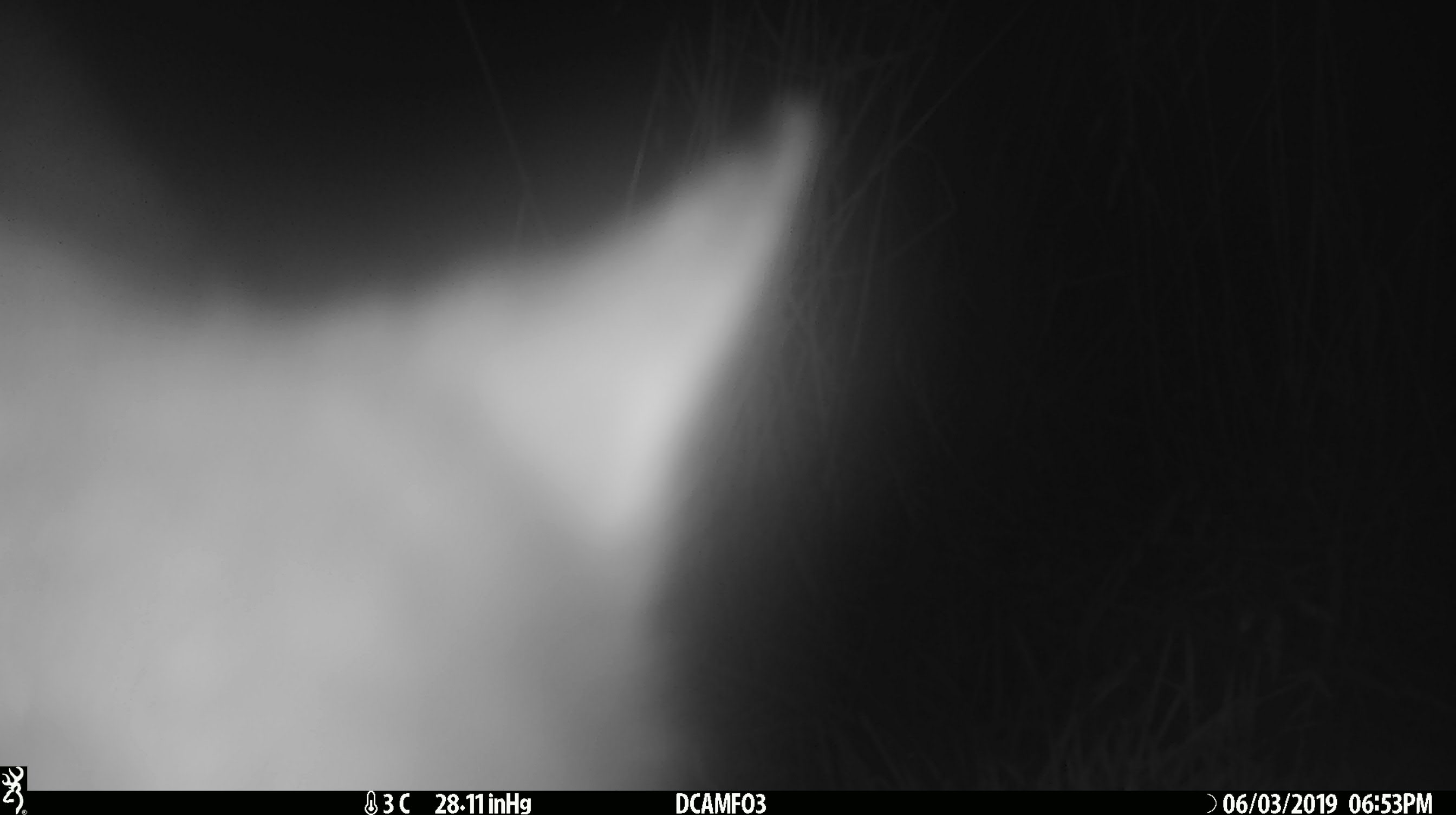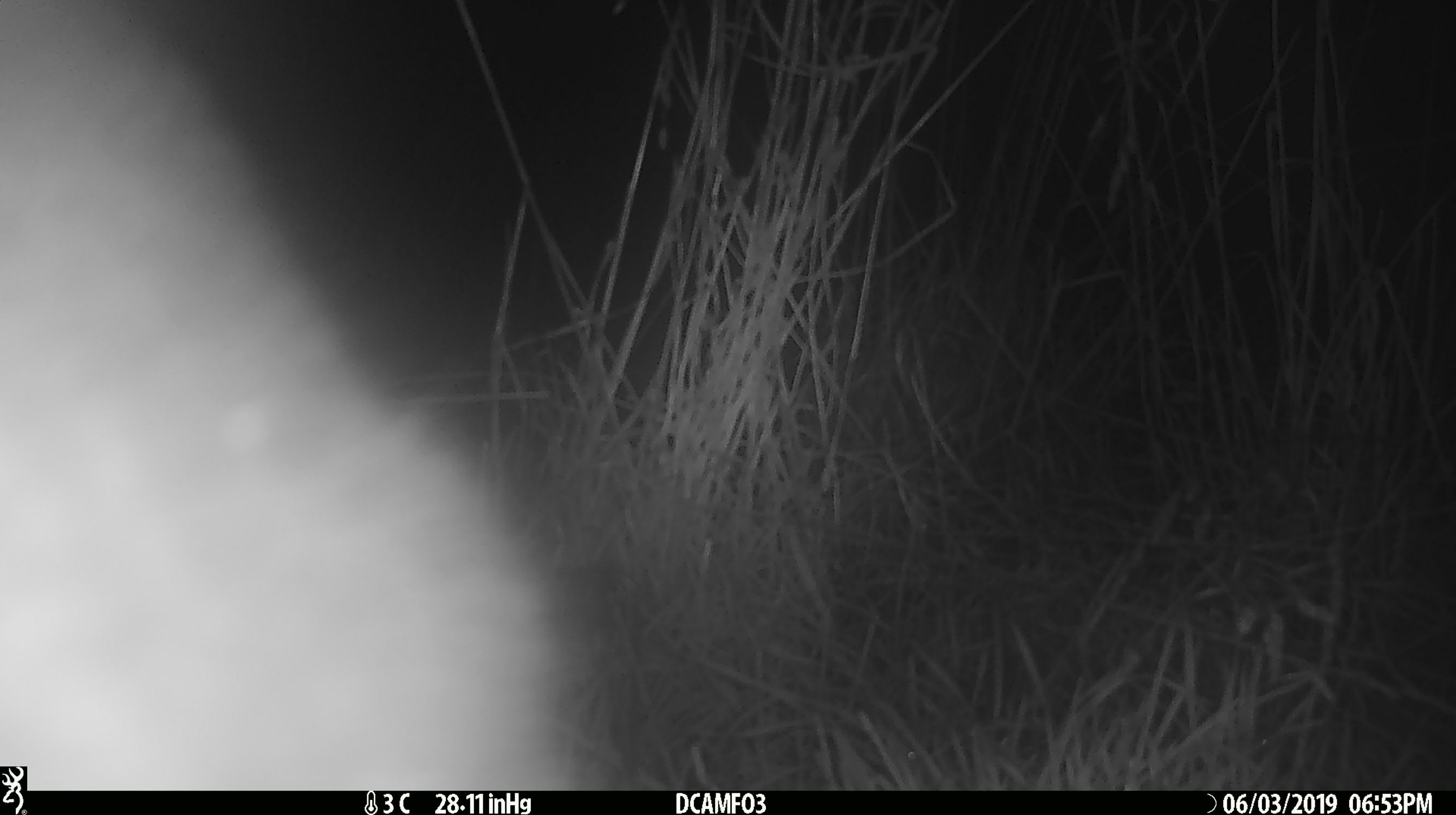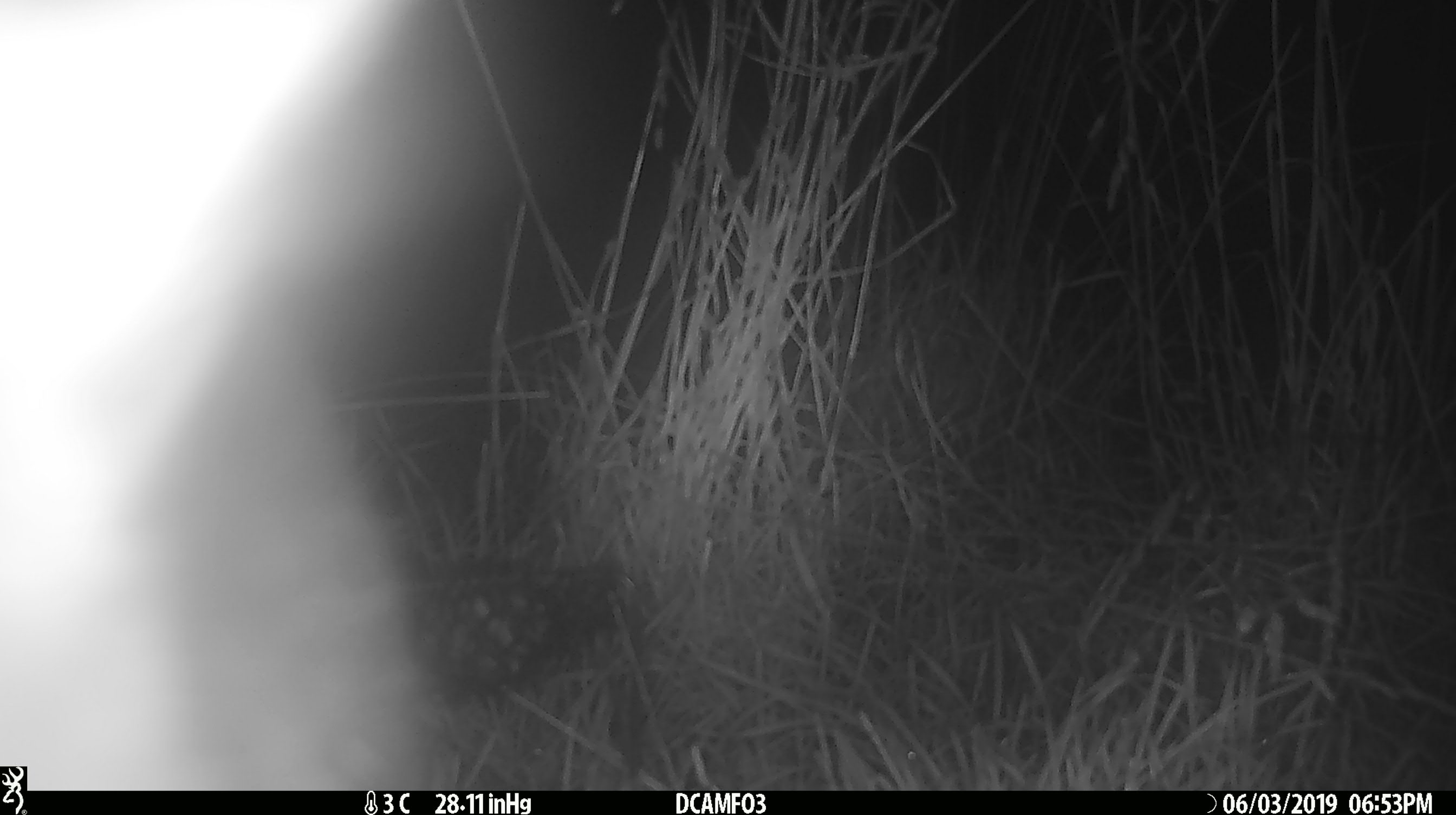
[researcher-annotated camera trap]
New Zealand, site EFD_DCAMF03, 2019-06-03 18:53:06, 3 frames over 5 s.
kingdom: Animalia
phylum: Chordata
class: Mammalia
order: Diprotodontia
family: Phalangeridae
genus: Trichosurus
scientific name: Trichosurus vulpecula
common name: common brushtail possum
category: possum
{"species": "possum (common brushtail possum) (Trichosurus vulpecula)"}